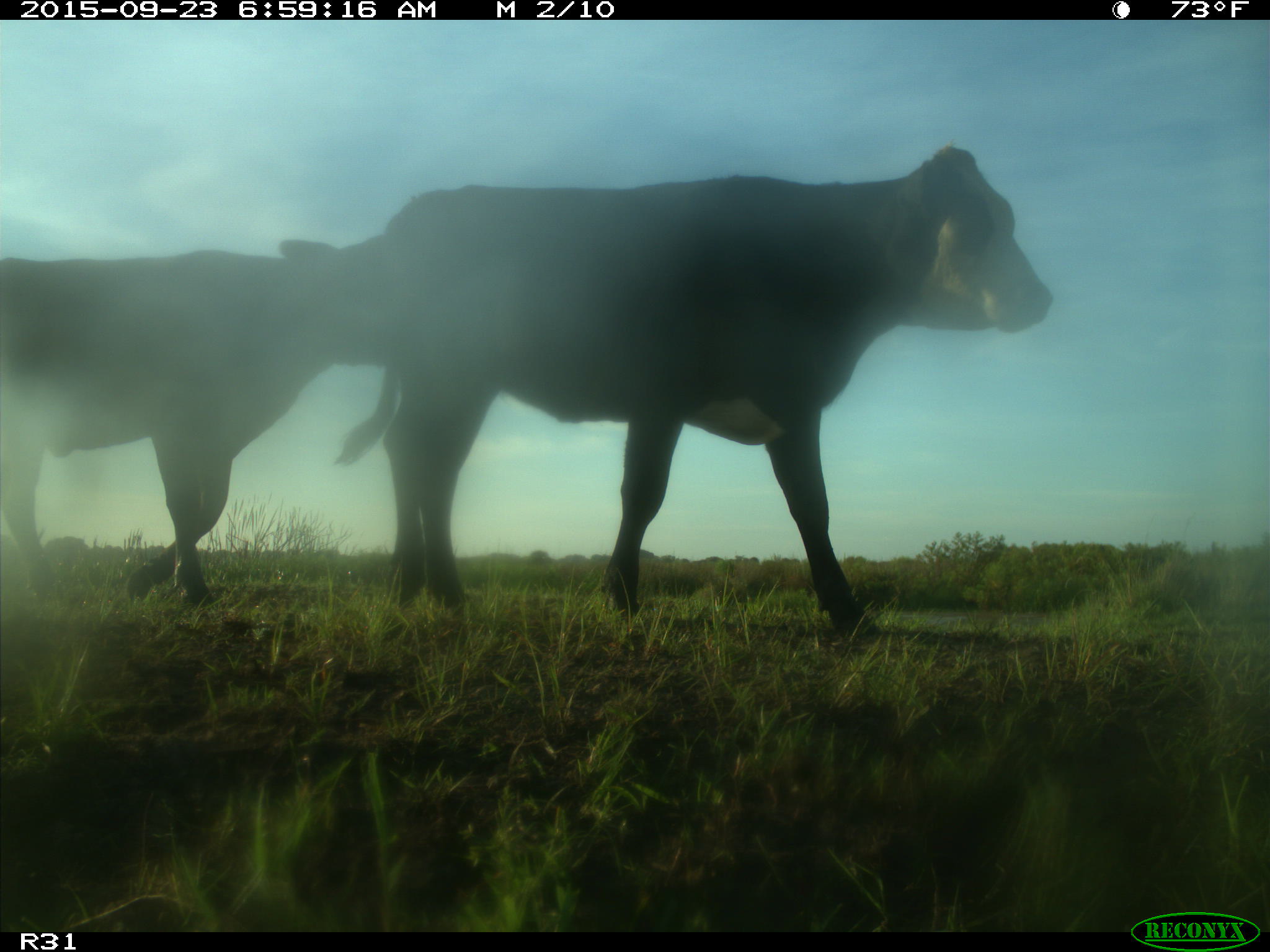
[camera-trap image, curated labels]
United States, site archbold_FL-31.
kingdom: Animalia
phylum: Chordata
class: Mammalia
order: Artiodactyla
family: Bovidae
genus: Bos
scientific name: Bos taurus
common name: domestic cow